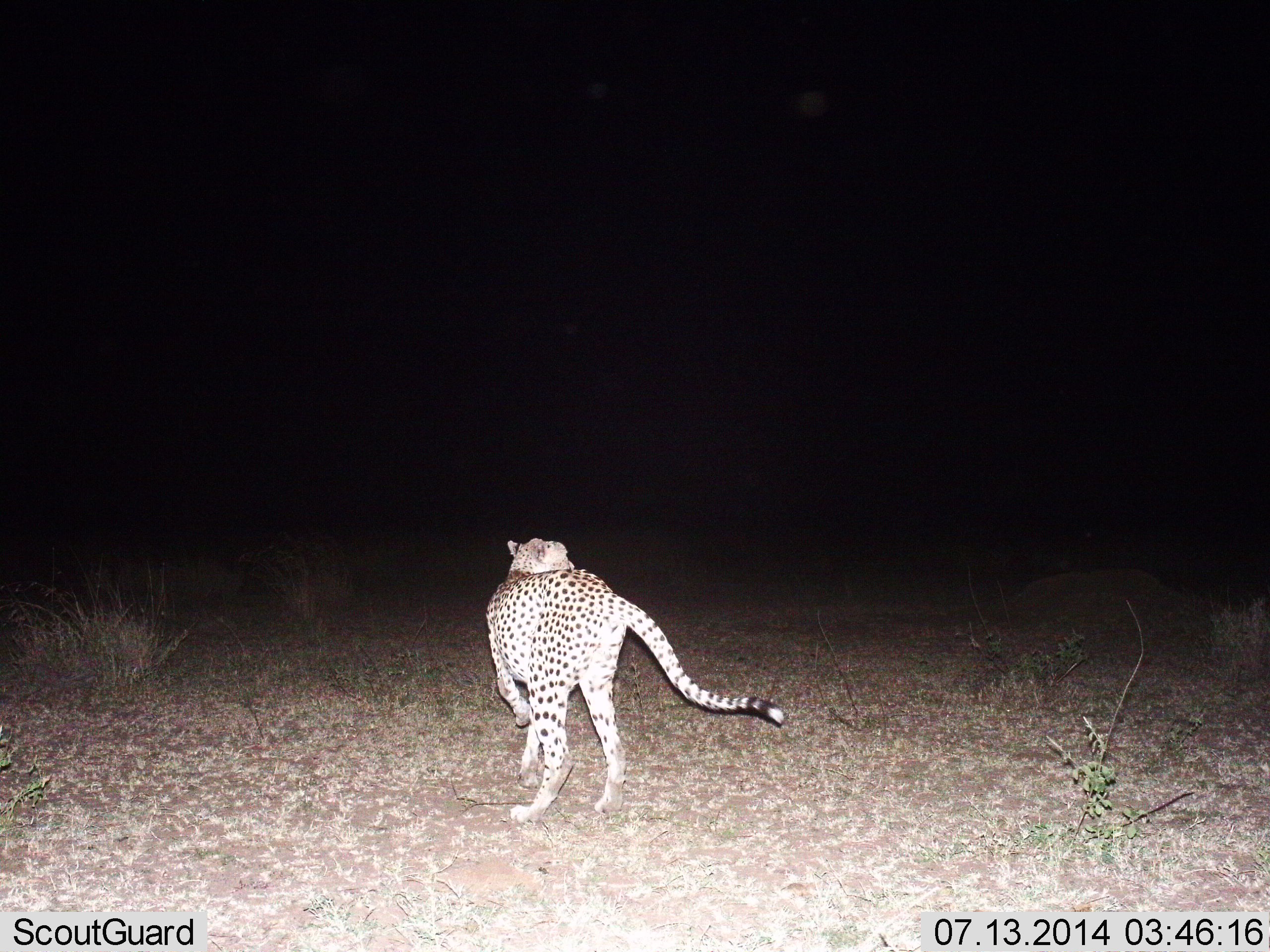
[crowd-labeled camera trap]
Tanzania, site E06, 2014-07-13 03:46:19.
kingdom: Animalia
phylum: Chordata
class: Mammalia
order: Carnivora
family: Felidae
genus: Acinonyx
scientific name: Acinonyx jubatus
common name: cheetah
Cheetah (Acinonyx jubatus), count 1. Behavior (volunteer vote fractions): standing 50%, resting 0%, moving 50%, interacting 0%. Young present (vote fraction): 0%. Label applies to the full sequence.